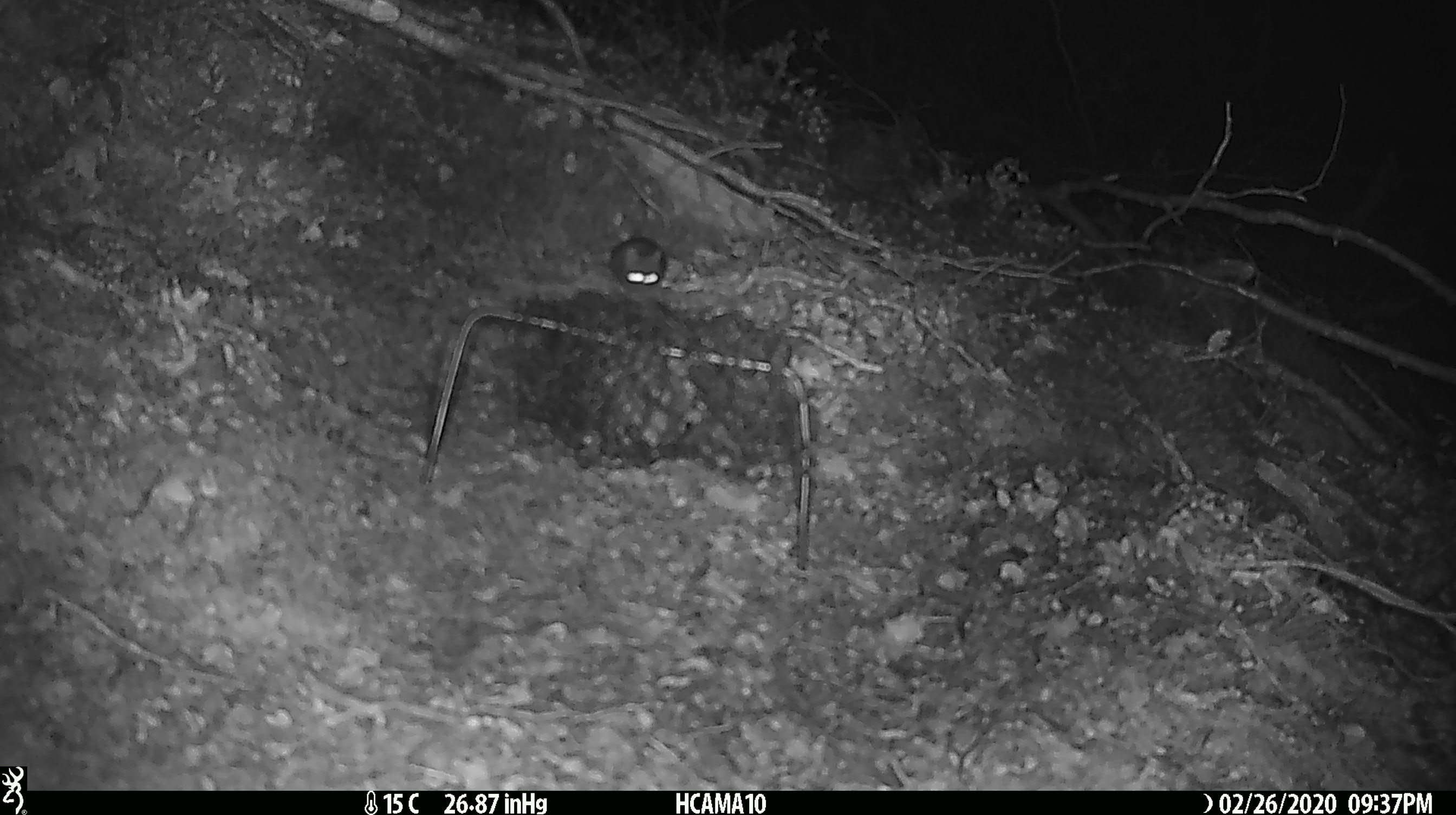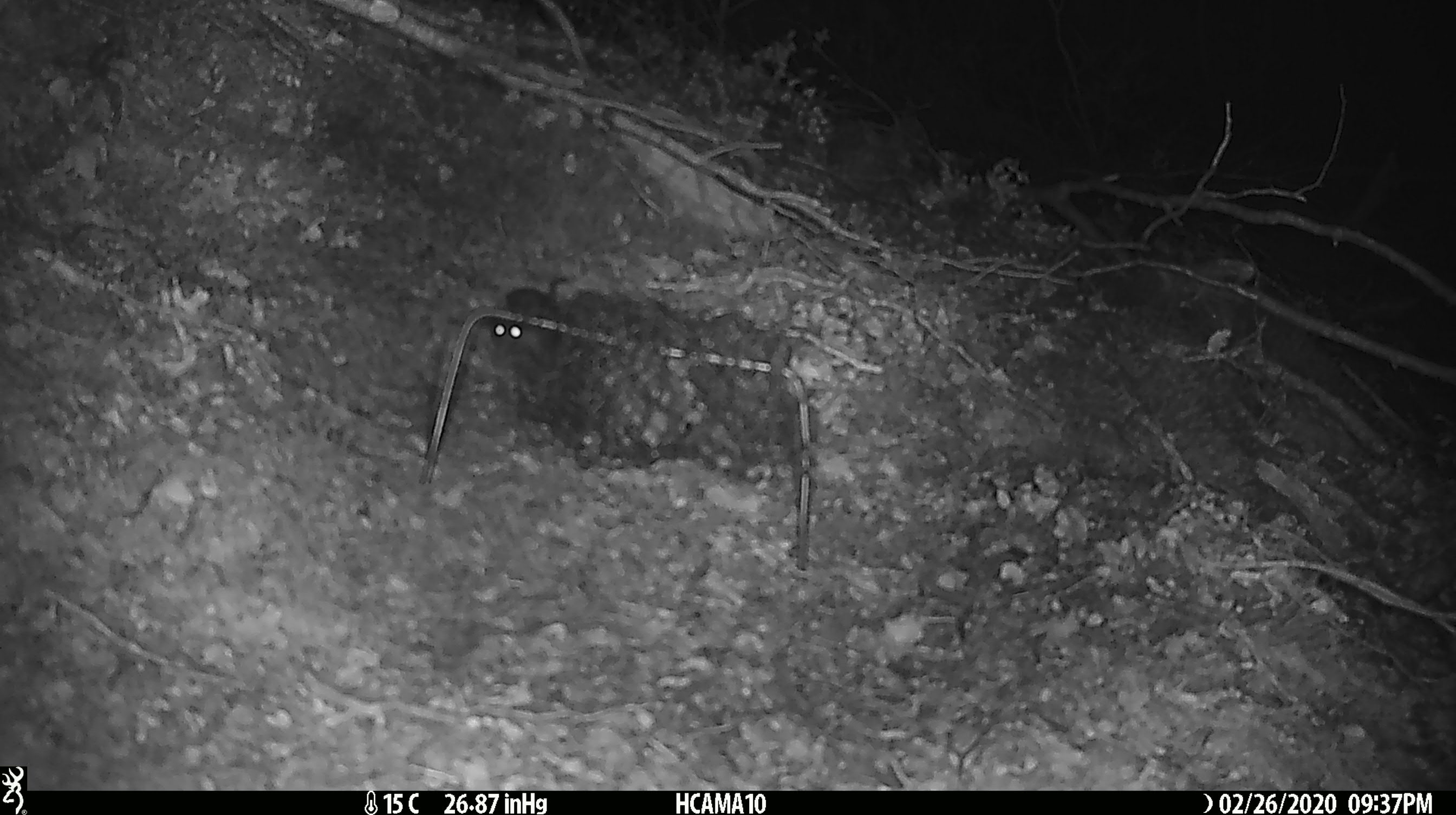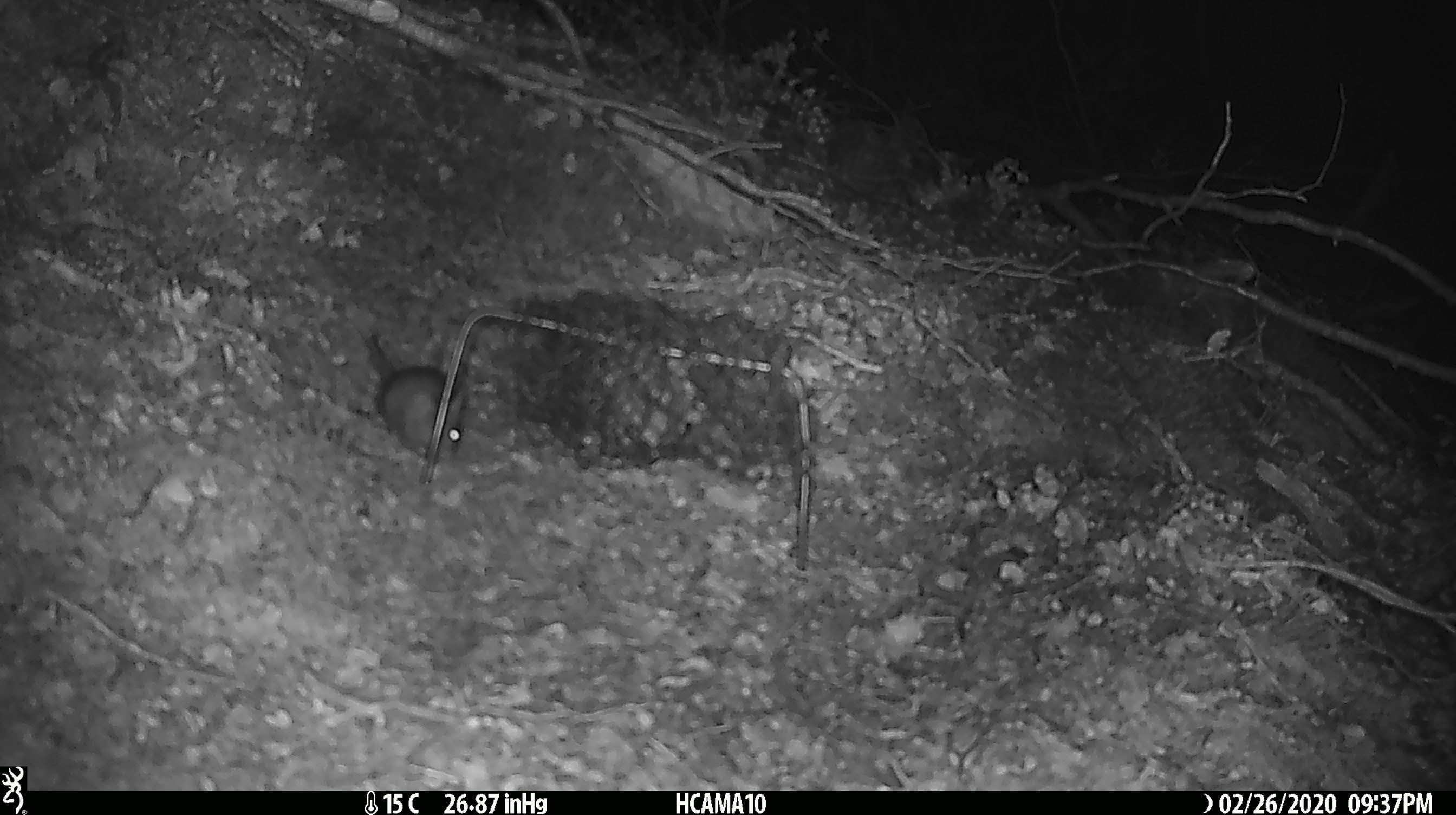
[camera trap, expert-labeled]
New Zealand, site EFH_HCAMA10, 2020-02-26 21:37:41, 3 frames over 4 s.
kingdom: Animalia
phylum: Chordata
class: Mammalia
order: Rodentia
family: Muridae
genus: Mus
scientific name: Mus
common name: mouse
Mouse (Mus).